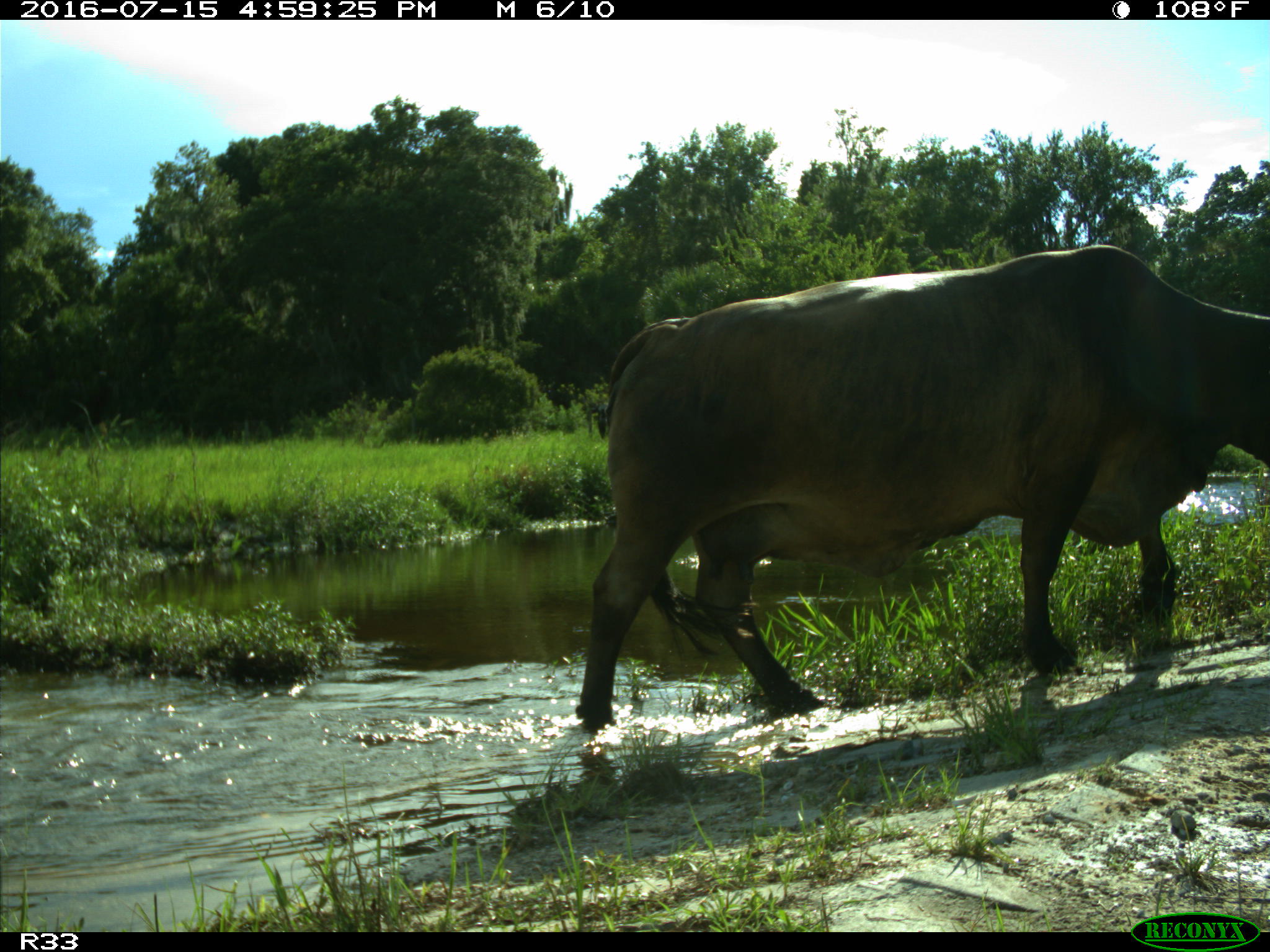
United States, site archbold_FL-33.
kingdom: Animalia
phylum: Chordata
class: Mammalia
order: Artiodactyla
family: Bovidae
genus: Bos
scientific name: Bos taurus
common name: domestic cow